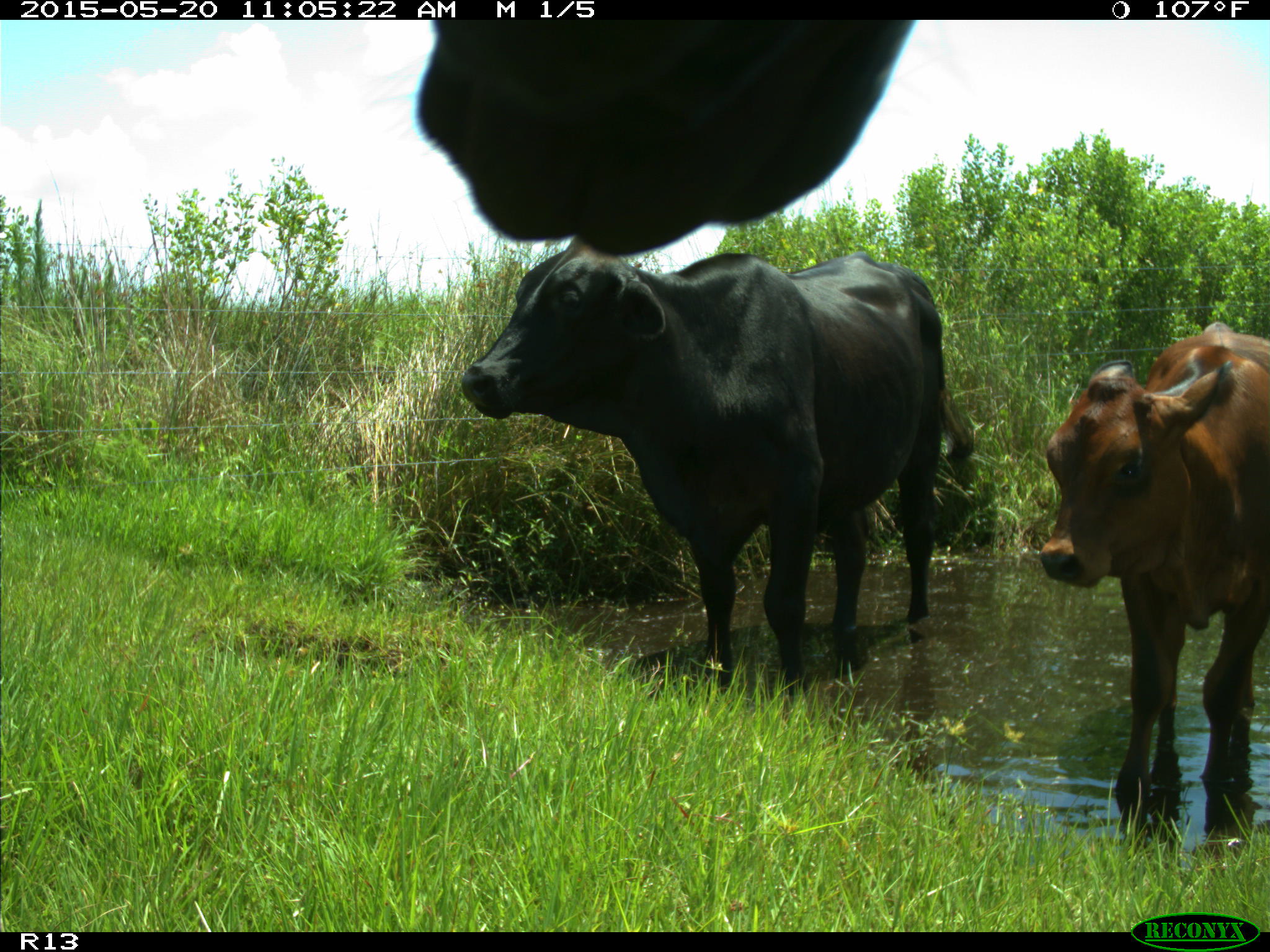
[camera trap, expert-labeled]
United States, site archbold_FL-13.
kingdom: Animalia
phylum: Chordata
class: Mammalia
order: Artiodactyla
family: Bovidae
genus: Bos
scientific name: Bos taurus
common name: domestic cow